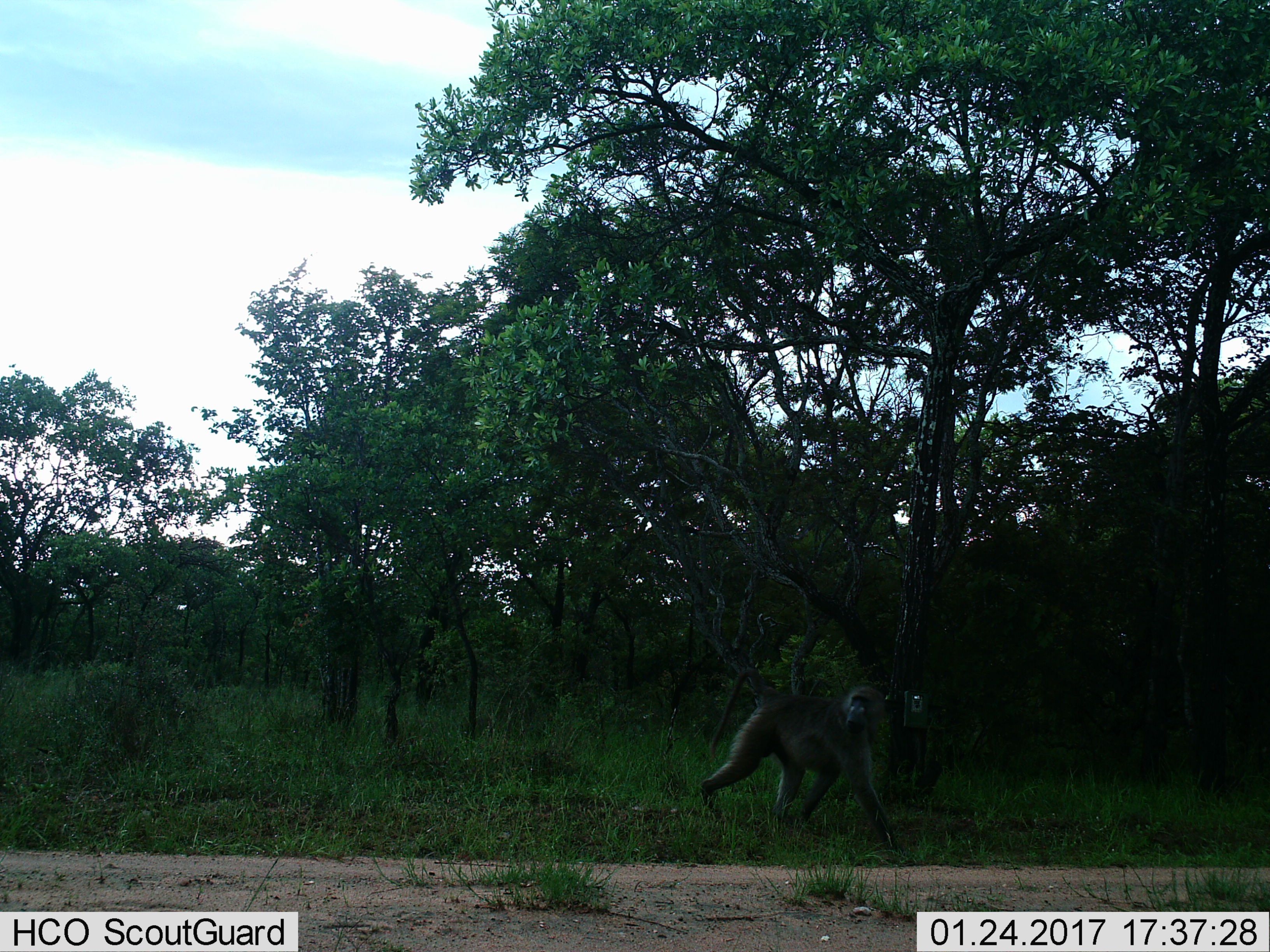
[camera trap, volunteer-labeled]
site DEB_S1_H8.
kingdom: Animalia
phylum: Chordata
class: Mammalia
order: Primates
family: Cercopithecidae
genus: Papio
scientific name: Papio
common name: baboon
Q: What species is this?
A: Baboon (Papio).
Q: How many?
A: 1.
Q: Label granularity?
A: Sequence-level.